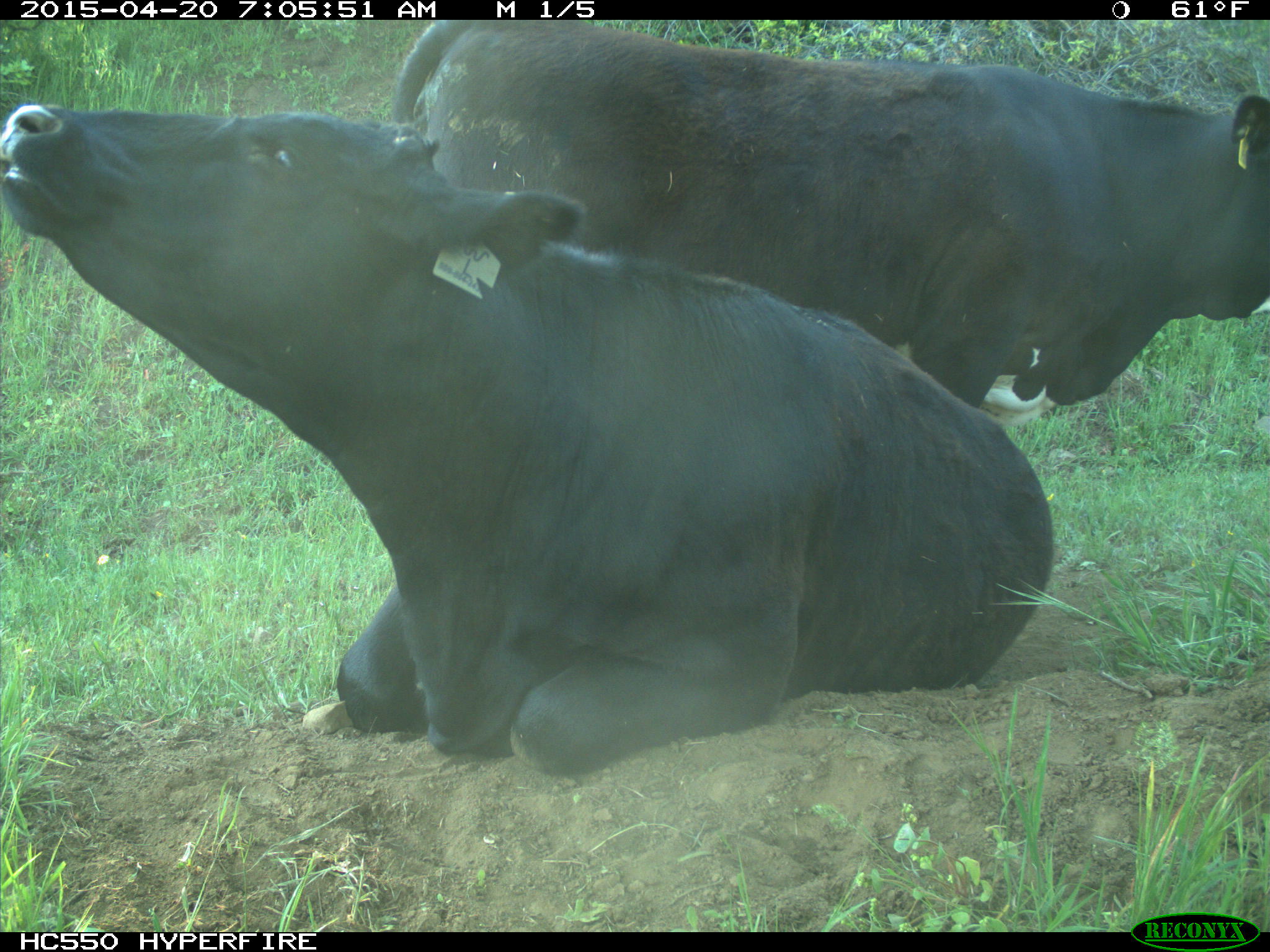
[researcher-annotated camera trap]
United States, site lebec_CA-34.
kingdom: Animalia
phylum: Chordata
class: Mammalia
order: Artiodactyla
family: Bovidae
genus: Bos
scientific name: Bos taurus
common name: domestic cow